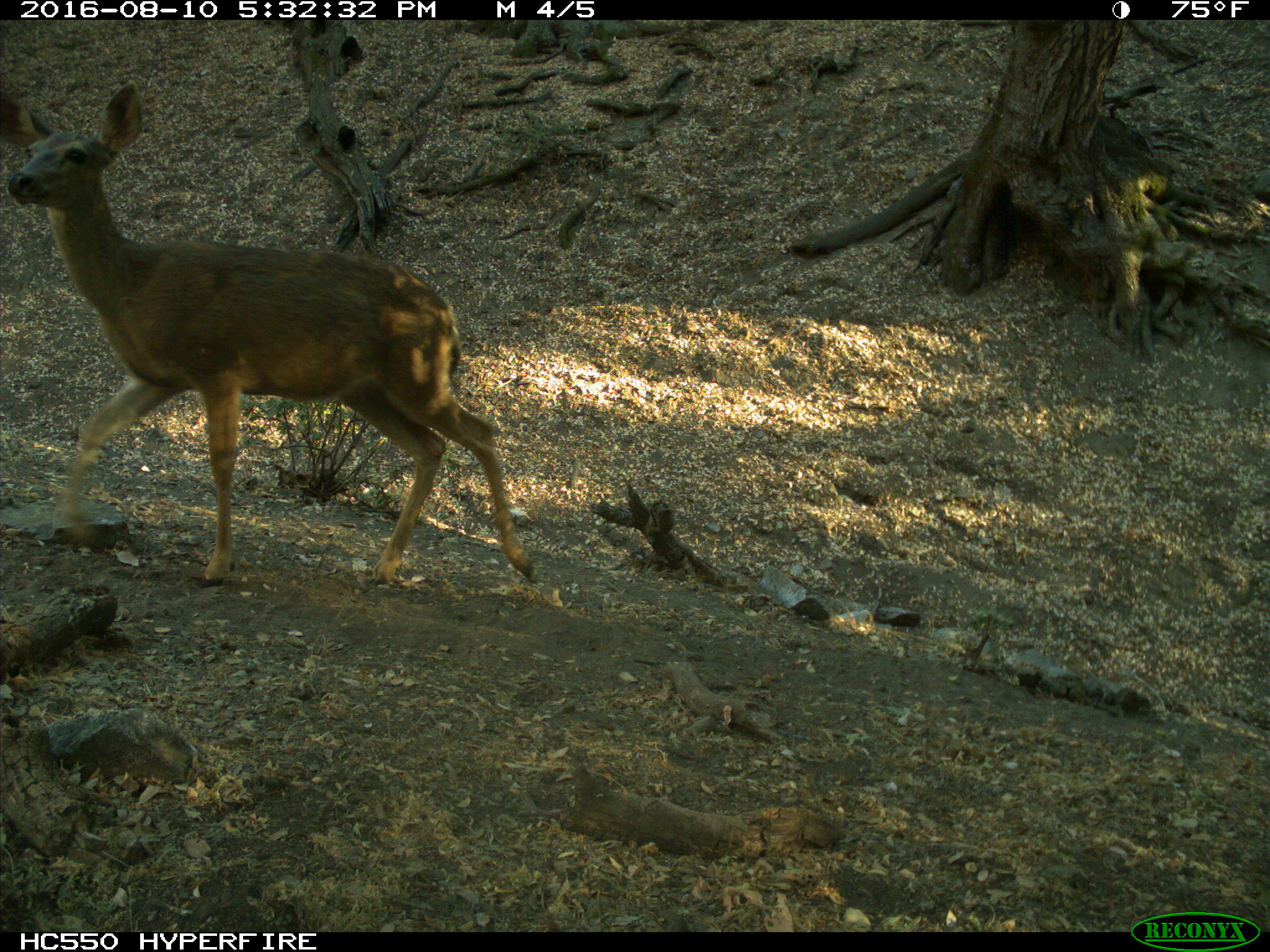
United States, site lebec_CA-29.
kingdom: Animalia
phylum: Chordata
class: Mammalia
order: Artiodactyla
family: Cervidae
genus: Odocoileus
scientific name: Odocoileus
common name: deer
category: unidentified deer